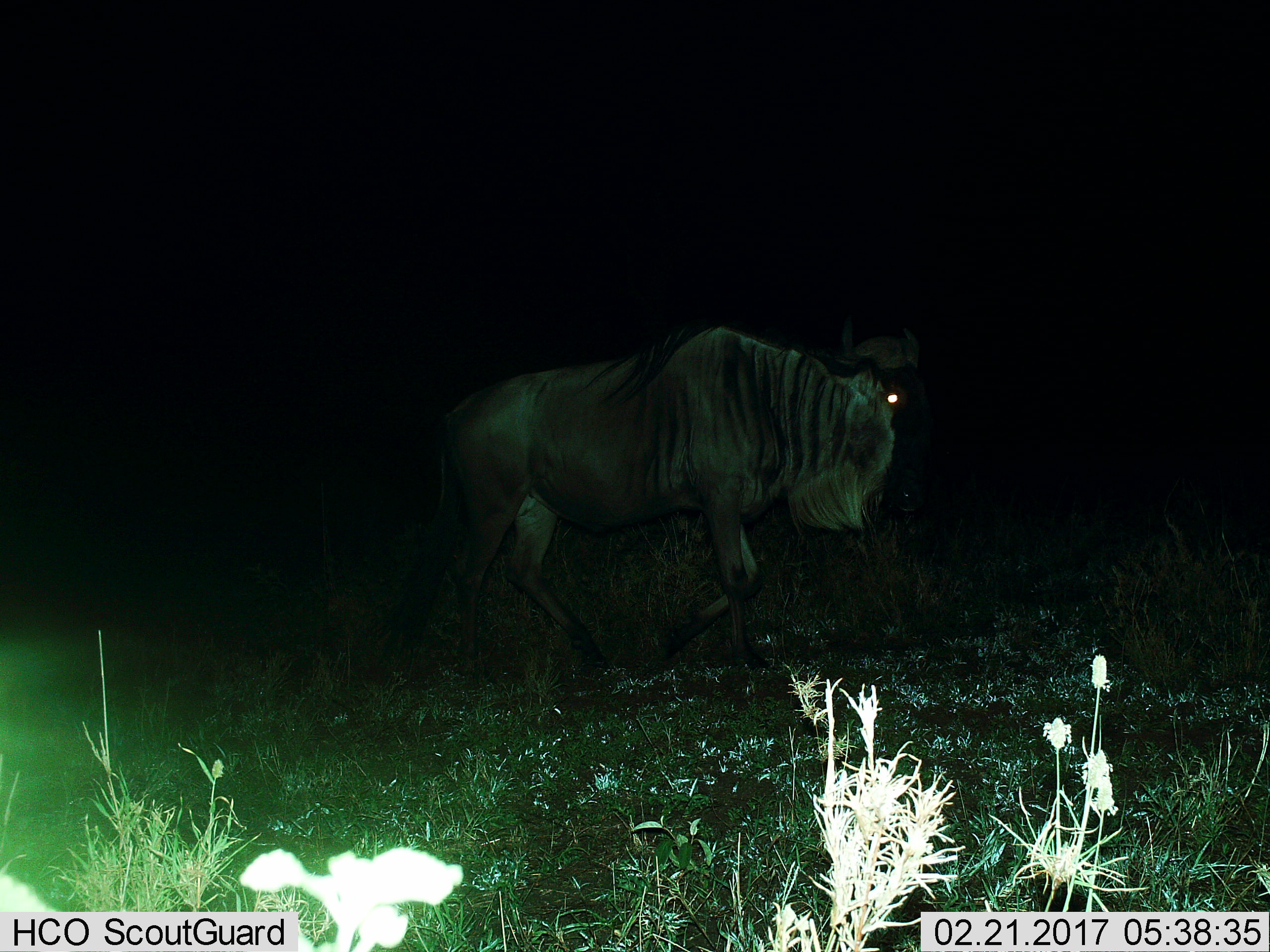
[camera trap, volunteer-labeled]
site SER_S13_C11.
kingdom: Animalia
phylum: Chordata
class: Mammalia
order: Artiodactyla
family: Bovidae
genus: Connochaetes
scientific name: Connochaetes taurinus taurinus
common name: blue wildebeest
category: wildebeestblue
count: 1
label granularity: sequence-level